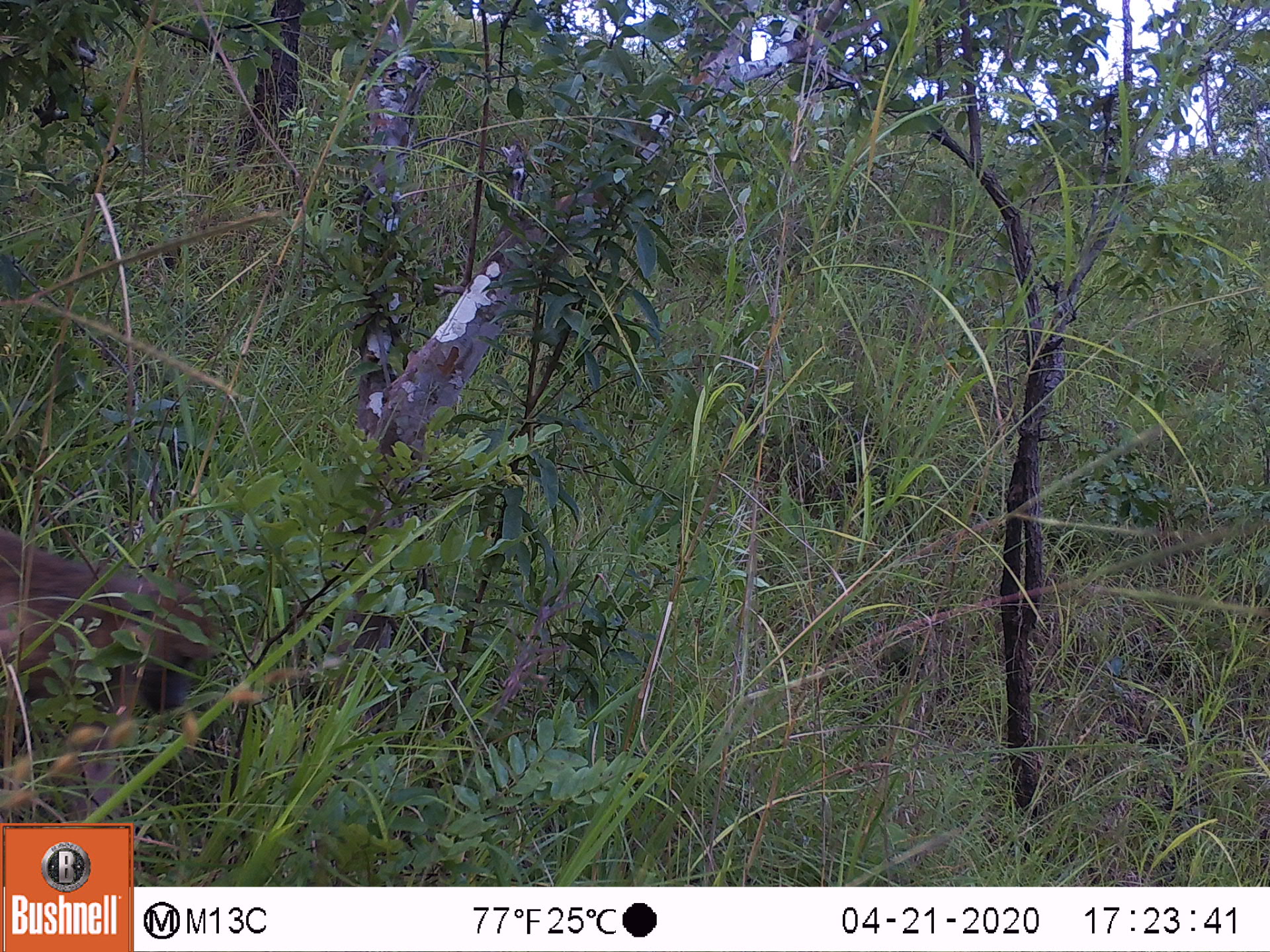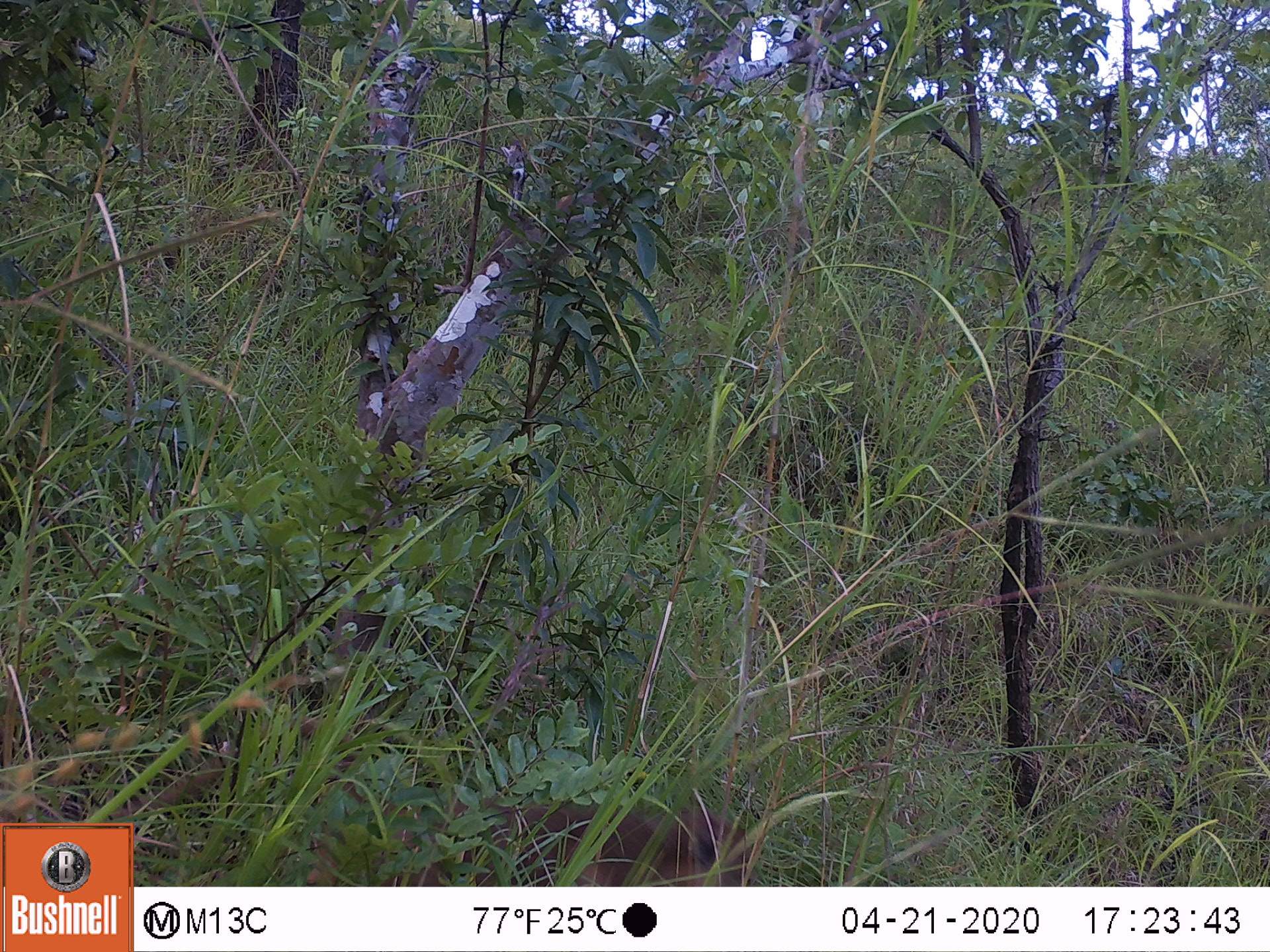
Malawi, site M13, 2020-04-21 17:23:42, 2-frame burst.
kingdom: Animalia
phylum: Chordata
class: Mammalia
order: Primates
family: Cercopithecidae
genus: Papio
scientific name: Papio cynocephalus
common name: yellow baboon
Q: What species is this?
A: Yellow baboon (Papio cynocephalus).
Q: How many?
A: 1.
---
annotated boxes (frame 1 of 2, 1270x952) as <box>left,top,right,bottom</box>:
yellow baboon: <box>2,529,204,721</box>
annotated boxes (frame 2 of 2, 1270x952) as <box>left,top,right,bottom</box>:
yellow baboon: <box>138,714,757,882</box>